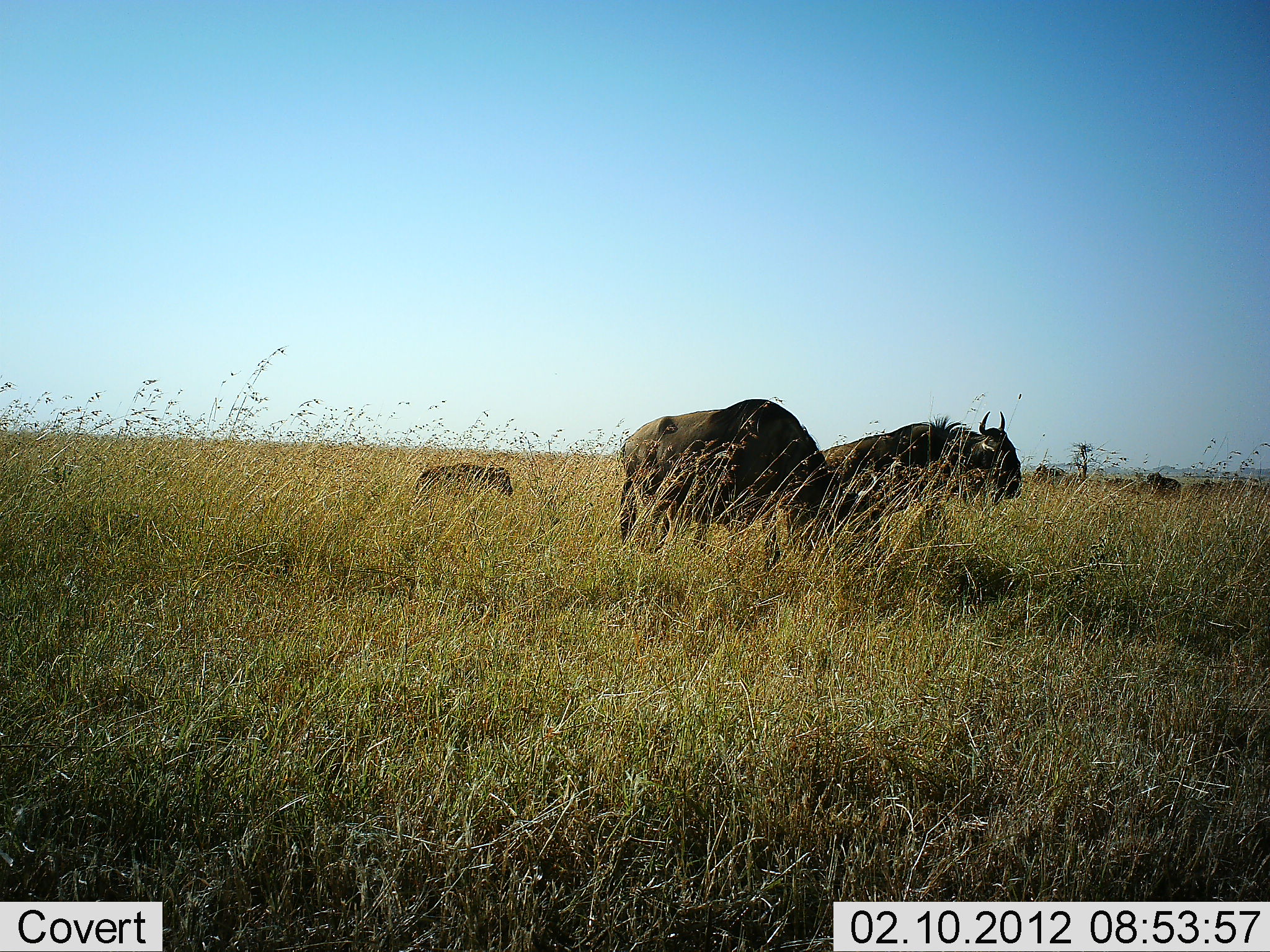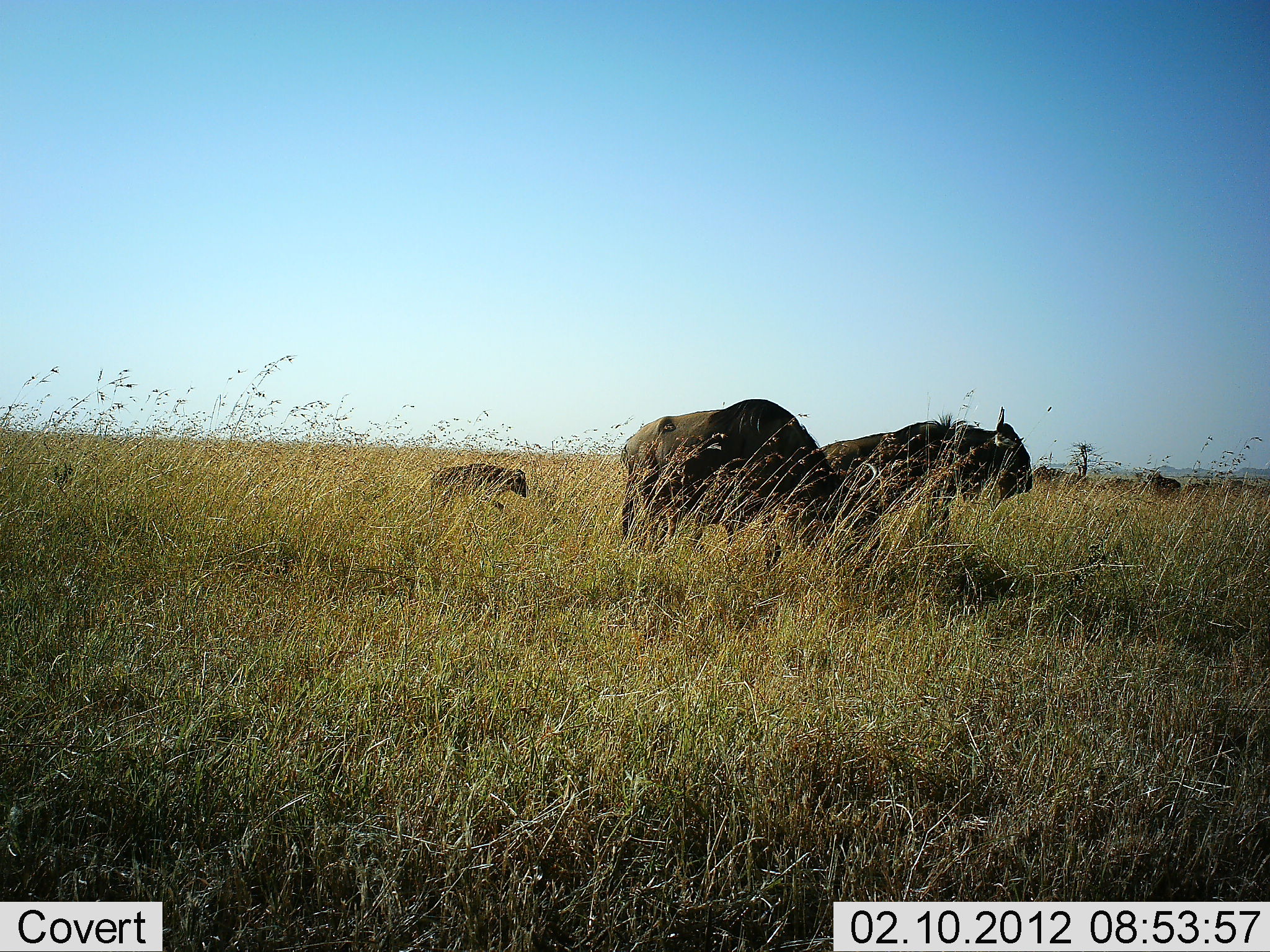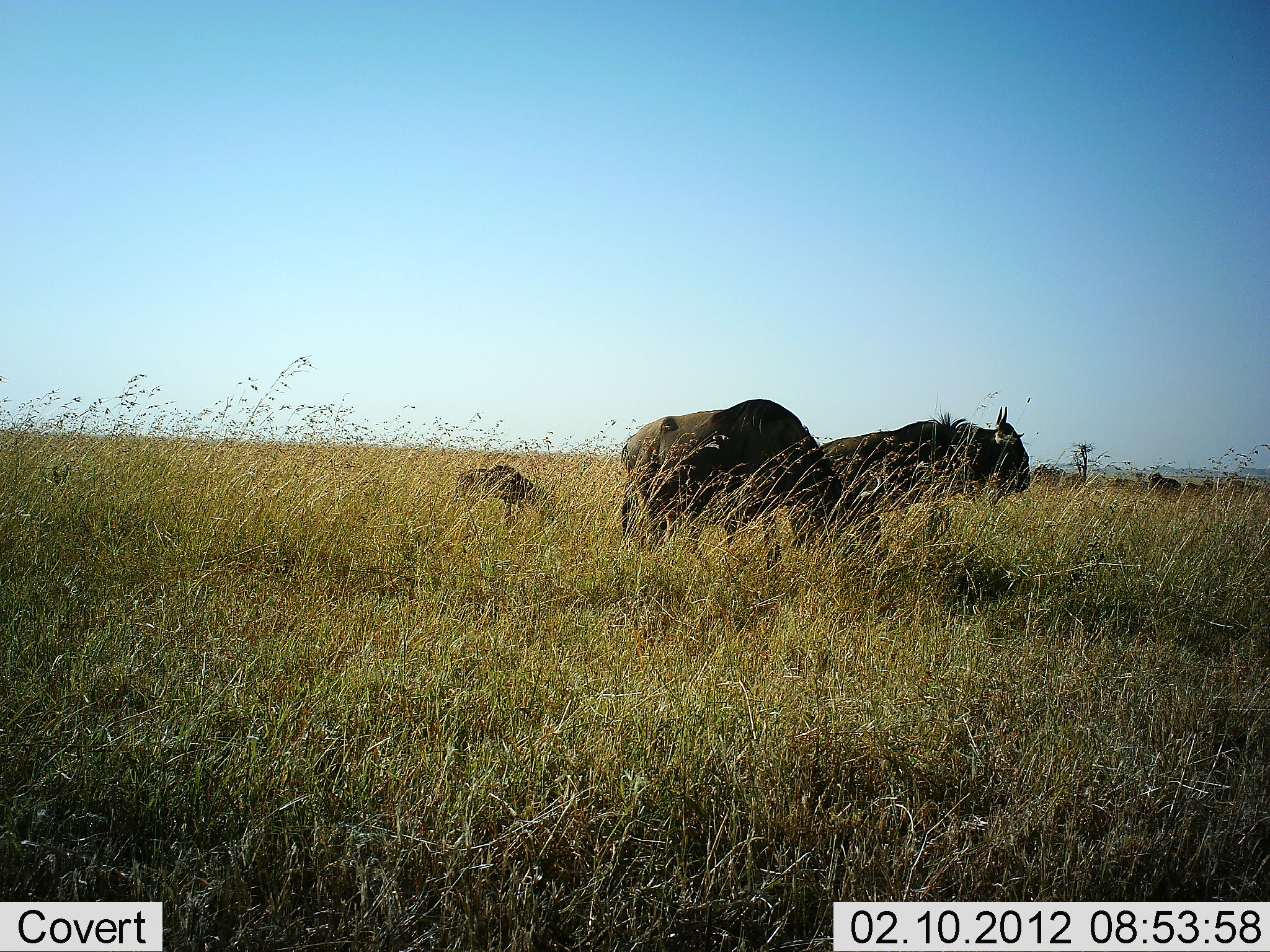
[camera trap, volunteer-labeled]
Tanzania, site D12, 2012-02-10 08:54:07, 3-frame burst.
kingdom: Animalia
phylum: Chordata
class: Mammalia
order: Artiodactyla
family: Bovidae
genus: Connochaetes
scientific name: Connochaetes taurinus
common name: blue wildebeest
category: wildebeest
Wildebeest (blue wildebeest) (Connochaetes taurinus), count 3. Behavior (volunteer vote fractions): standing 64%, resting 9%, moving 64%, interacting 0%. Young present (vote fraction): 77%. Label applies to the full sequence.